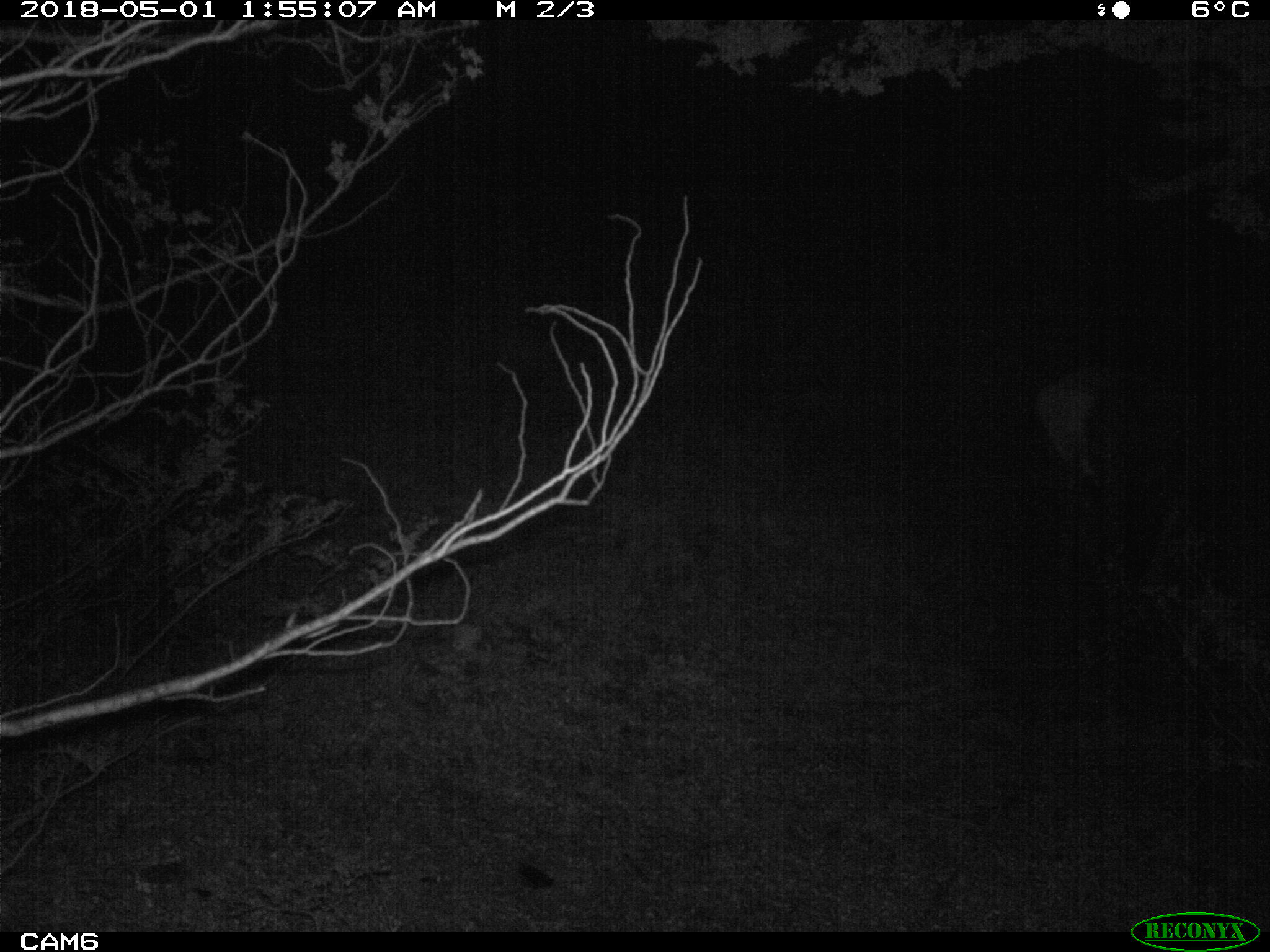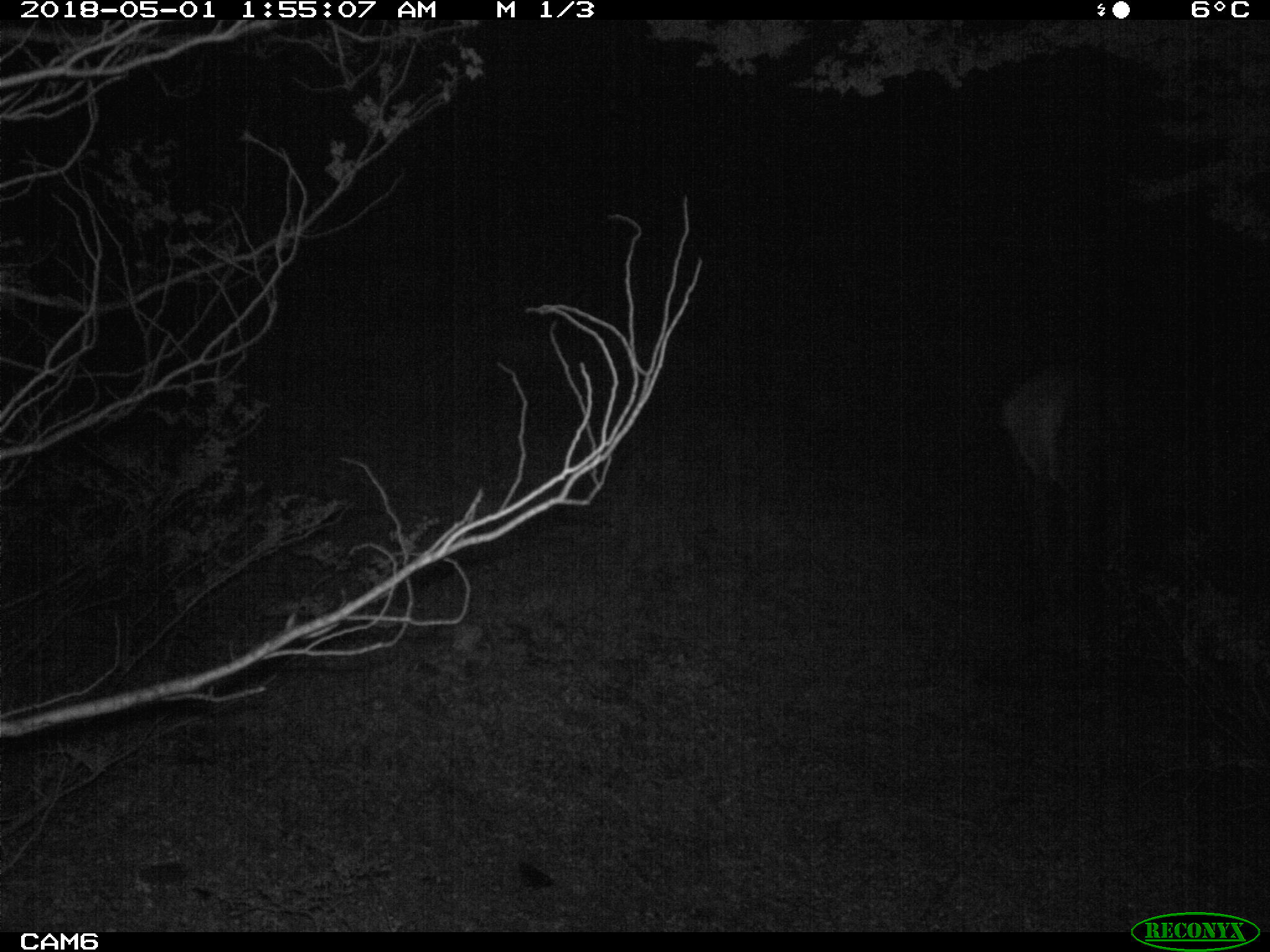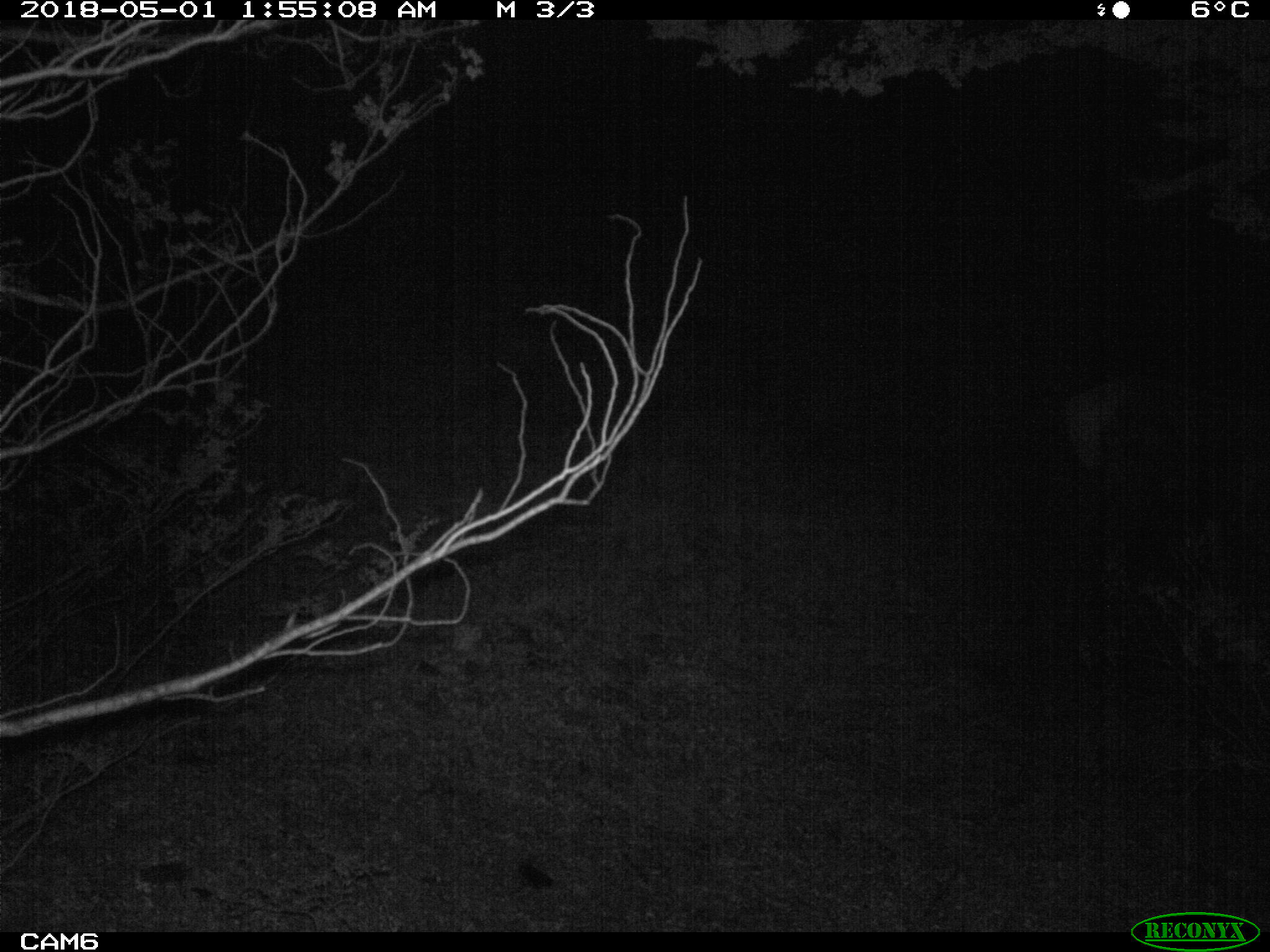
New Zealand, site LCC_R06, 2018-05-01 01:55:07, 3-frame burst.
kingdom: Animalia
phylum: Chordata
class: Mammalia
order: Artiodactyla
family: Cervidae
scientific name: Cervidae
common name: deer